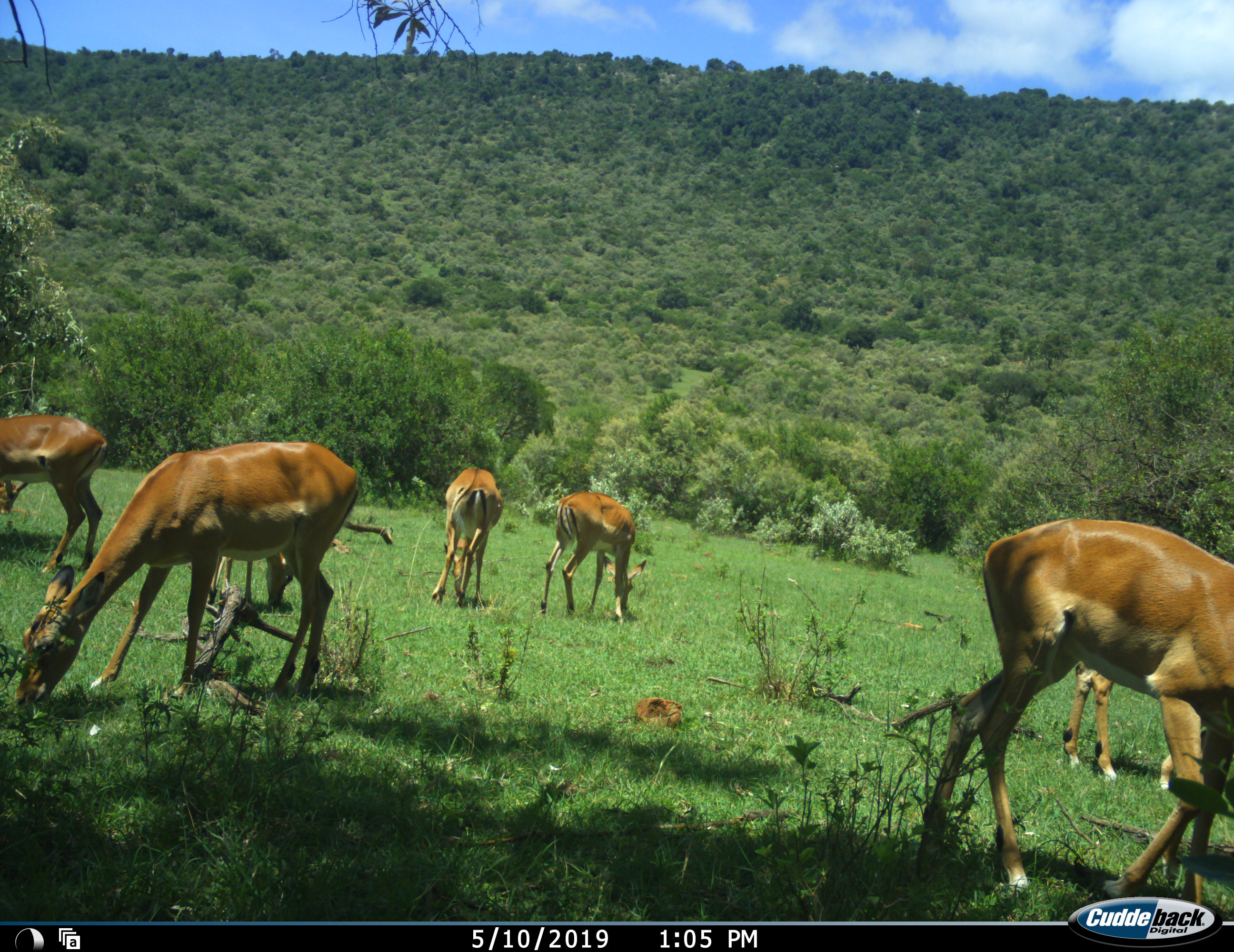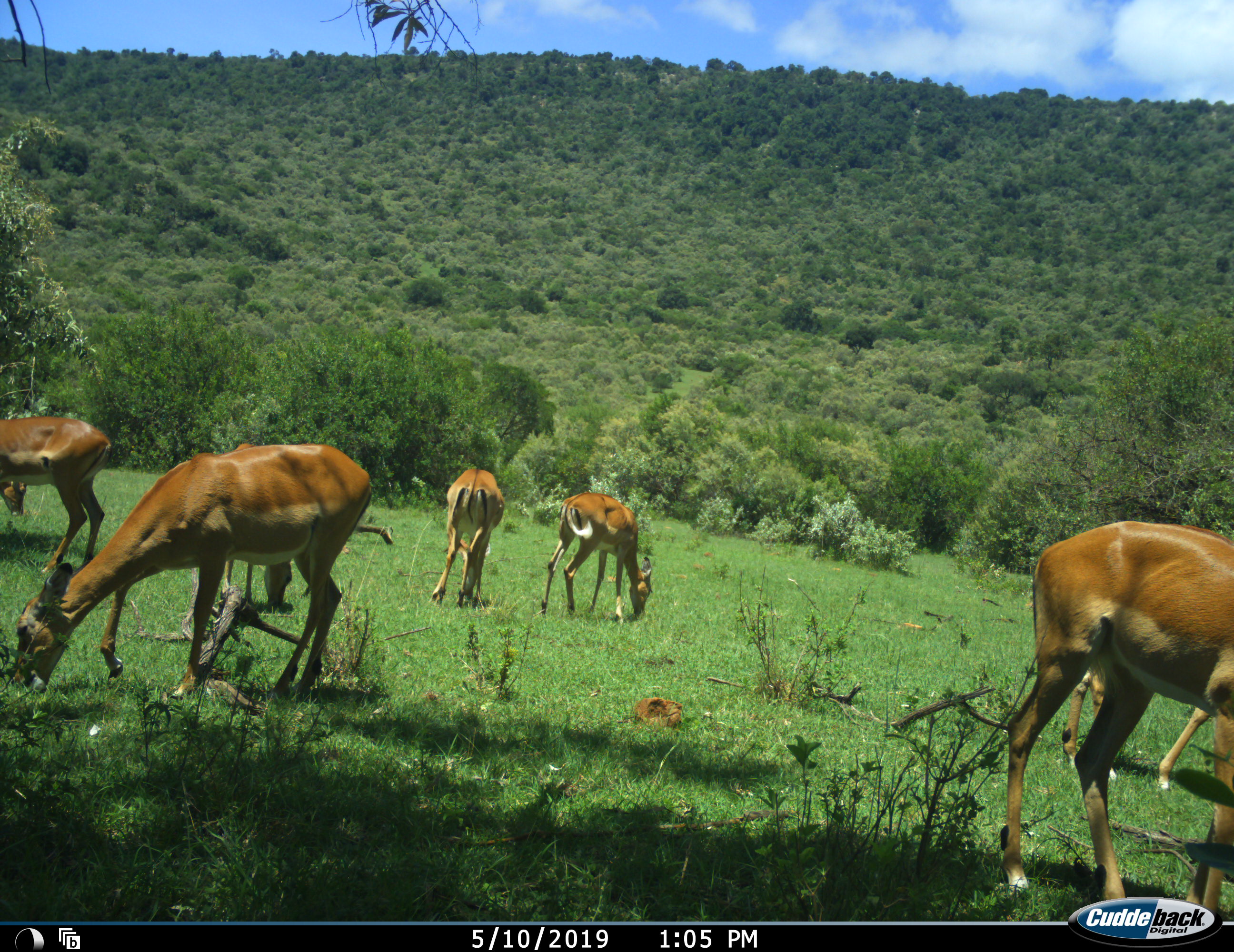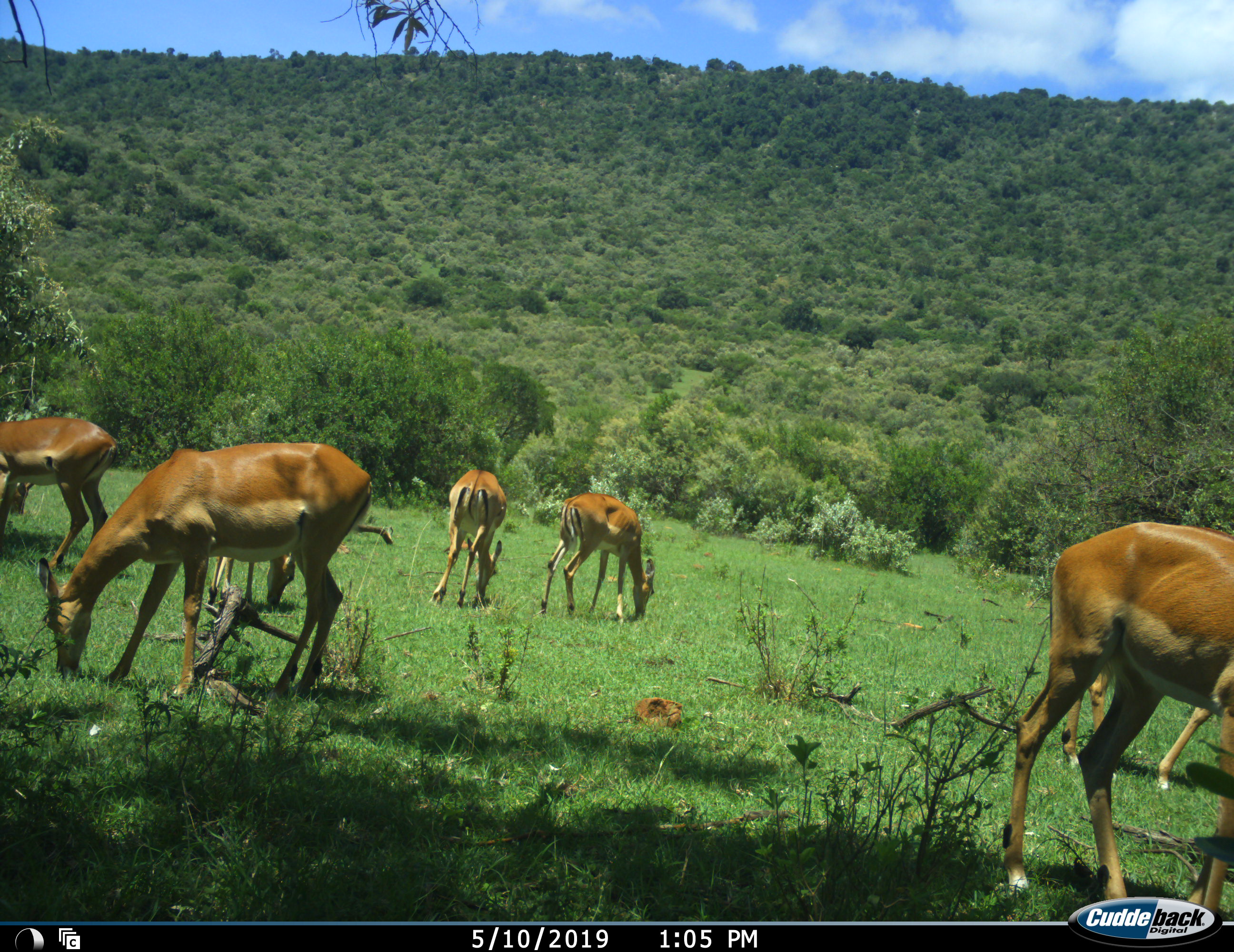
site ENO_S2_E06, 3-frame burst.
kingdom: Animalia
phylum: Chordata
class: Mammalia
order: Artiodactyla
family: Bovidae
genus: Aepyceros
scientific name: Aepyceros melampus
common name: impala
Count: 7.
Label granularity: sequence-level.